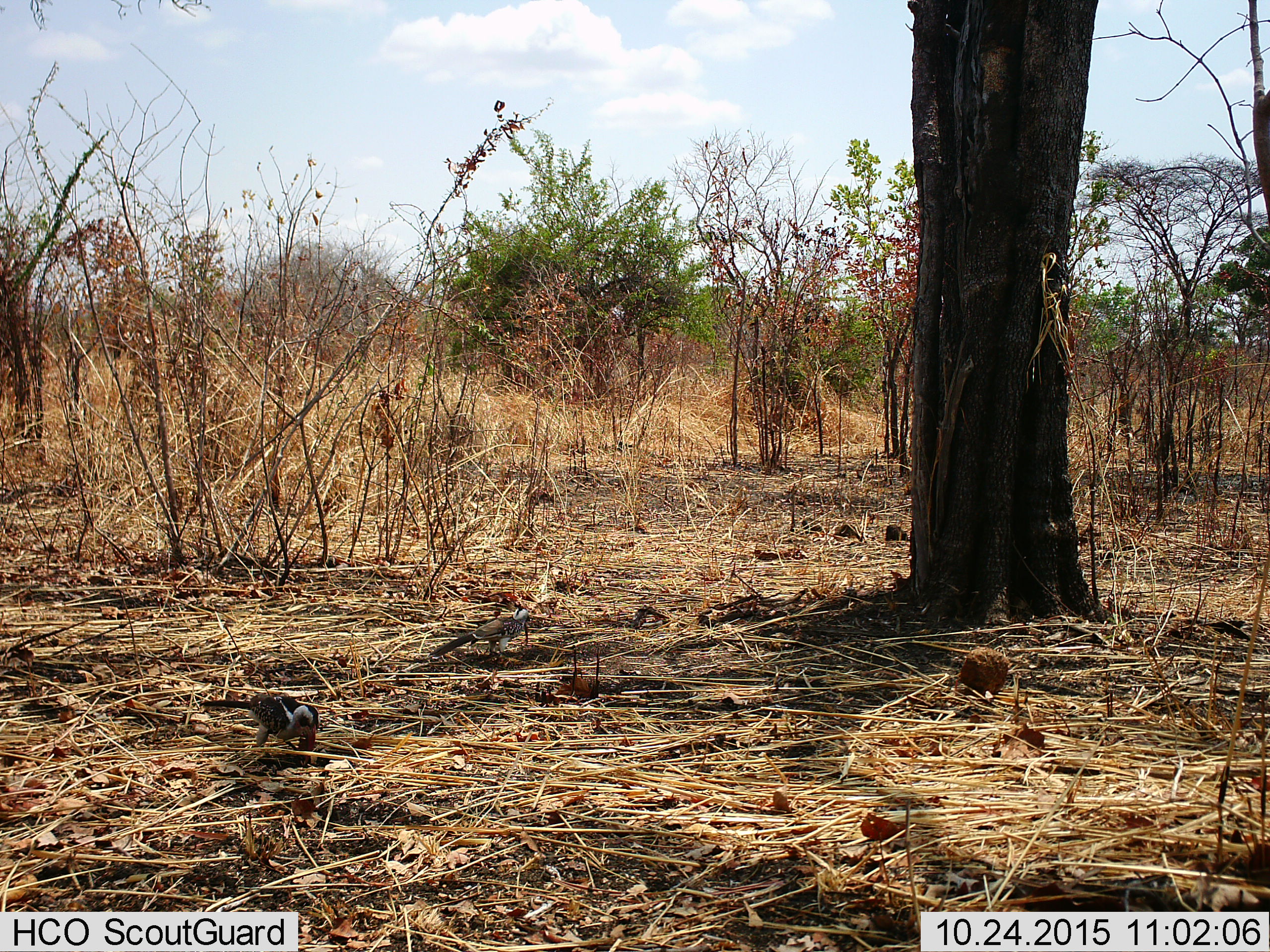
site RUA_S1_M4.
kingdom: Animalia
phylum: Chordata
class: Aves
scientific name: Aves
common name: bird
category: birdother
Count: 1.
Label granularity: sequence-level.